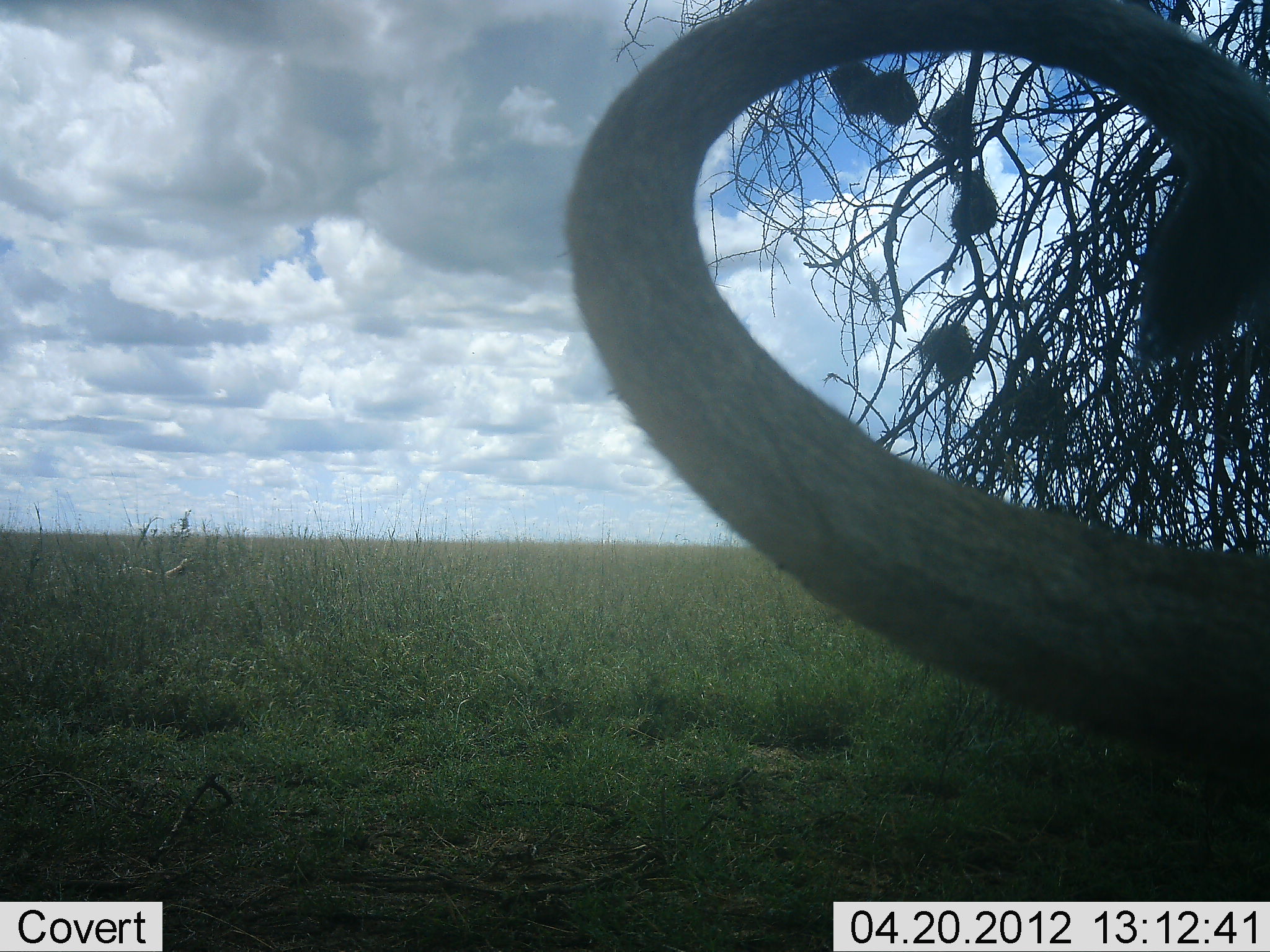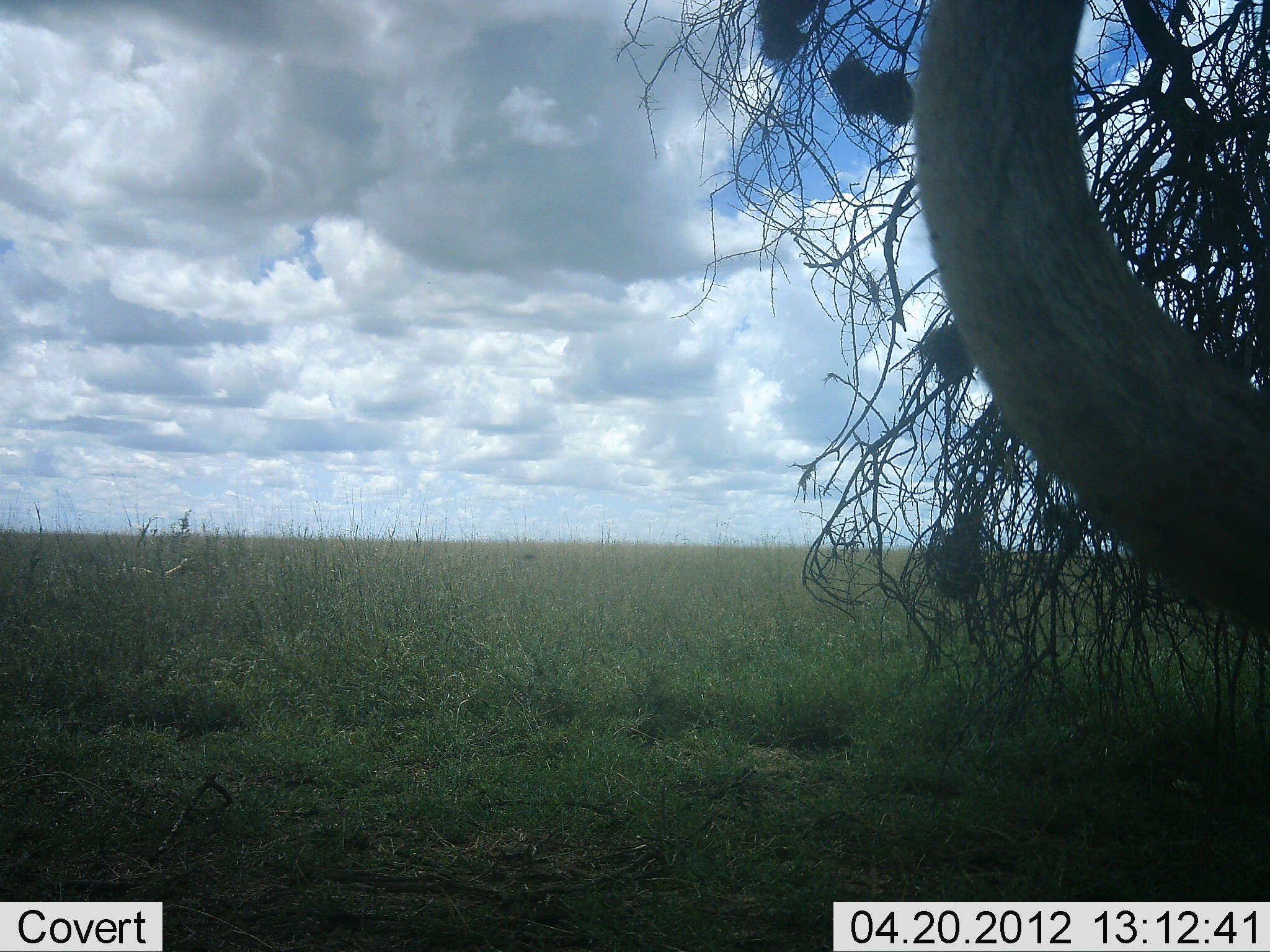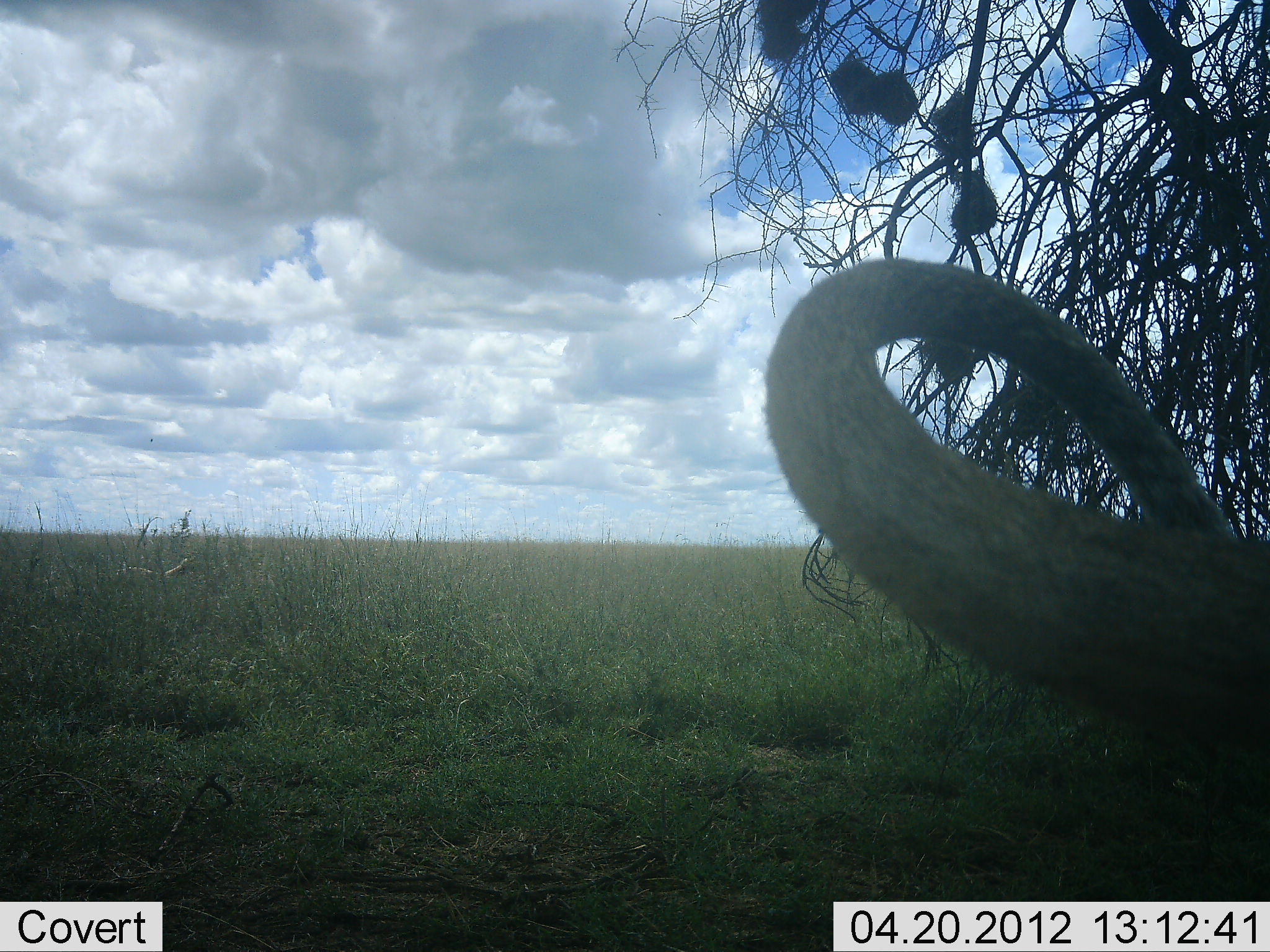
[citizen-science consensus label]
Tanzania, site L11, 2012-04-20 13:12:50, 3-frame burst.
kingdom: Animalia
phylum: Chordata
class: Mammalia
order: Carnivora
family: Felidae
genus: Panthera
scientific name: Panthera leo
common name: lion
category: lionfemale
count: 1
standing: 47%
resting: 53%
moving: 0%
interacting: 0%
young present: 0%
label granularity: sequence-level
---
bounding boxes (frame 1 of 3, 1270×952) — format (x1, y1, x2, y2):
animal: (554, 0, 1270, 800)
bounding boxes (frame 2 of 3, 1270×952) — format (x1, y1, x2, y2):
animal: (909, 0, 1270, 655)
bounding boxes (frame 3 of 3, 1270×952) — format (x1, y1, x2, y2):
animal: (763, 255, 1270, 761)